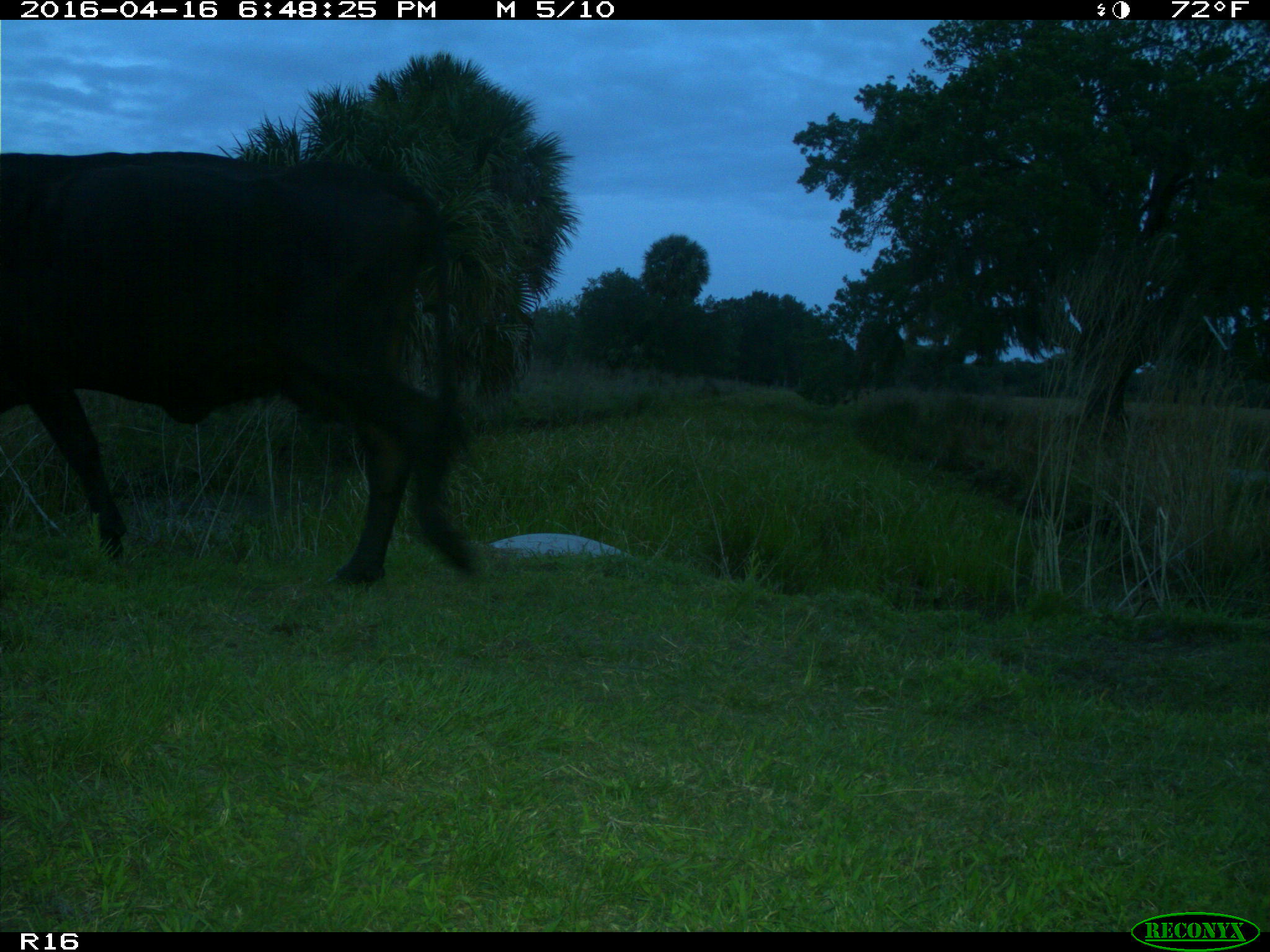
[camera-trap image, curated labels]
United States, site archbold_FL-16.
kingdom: Animalia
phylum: Chordata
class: Mammalia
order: Artiodactyla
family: Bovidae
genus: Bos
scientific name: Bos taurus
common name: domestic cow